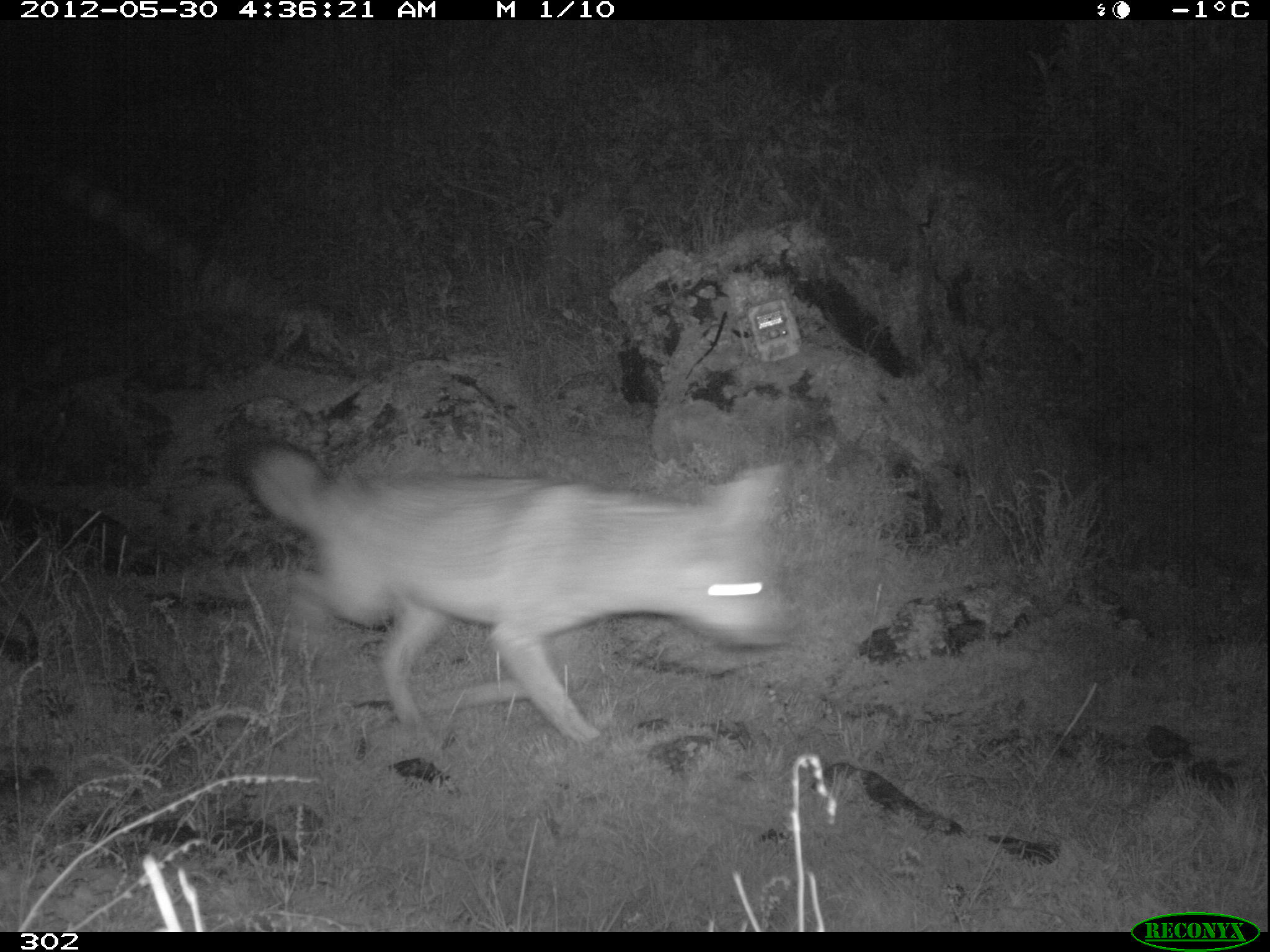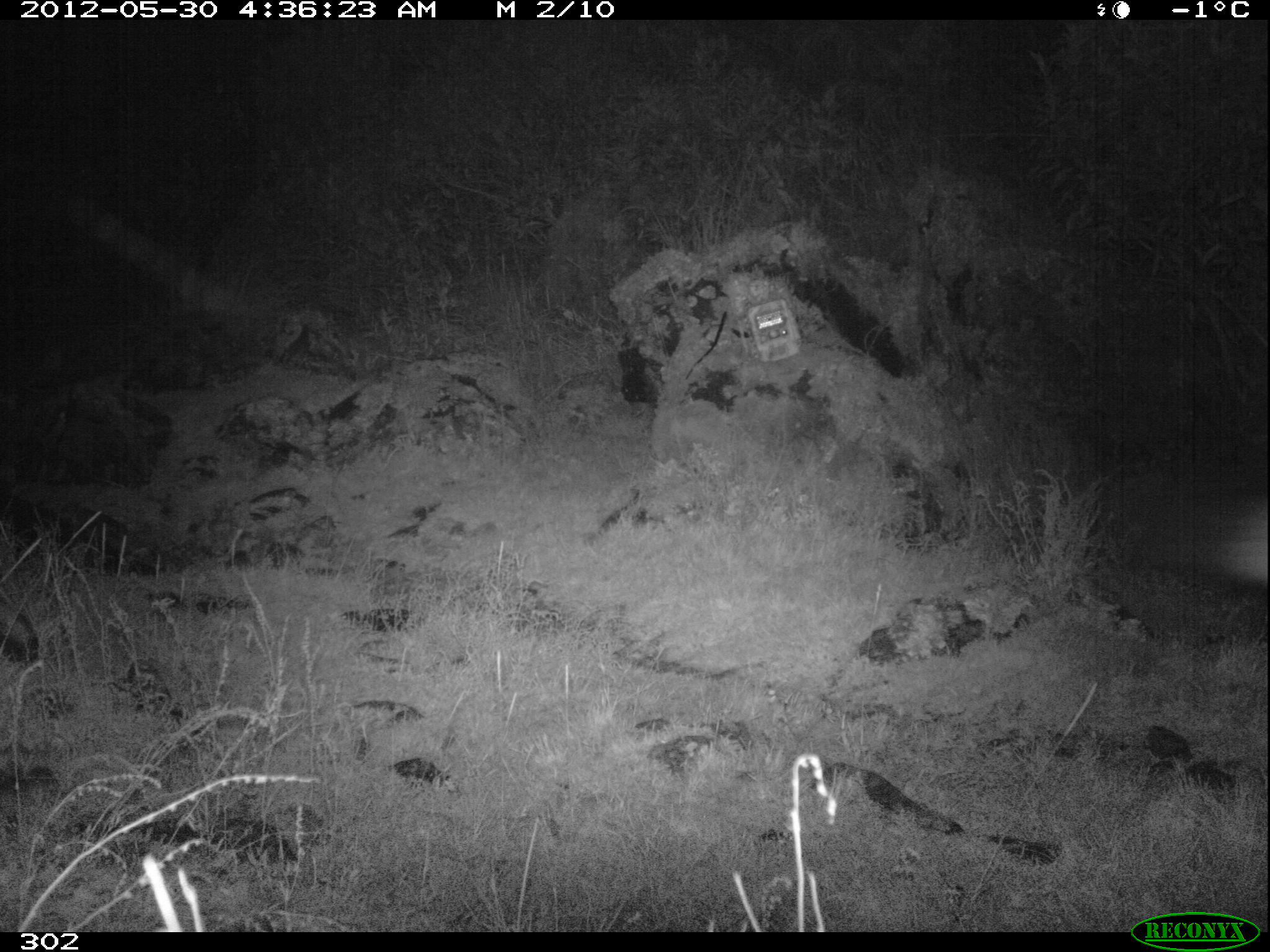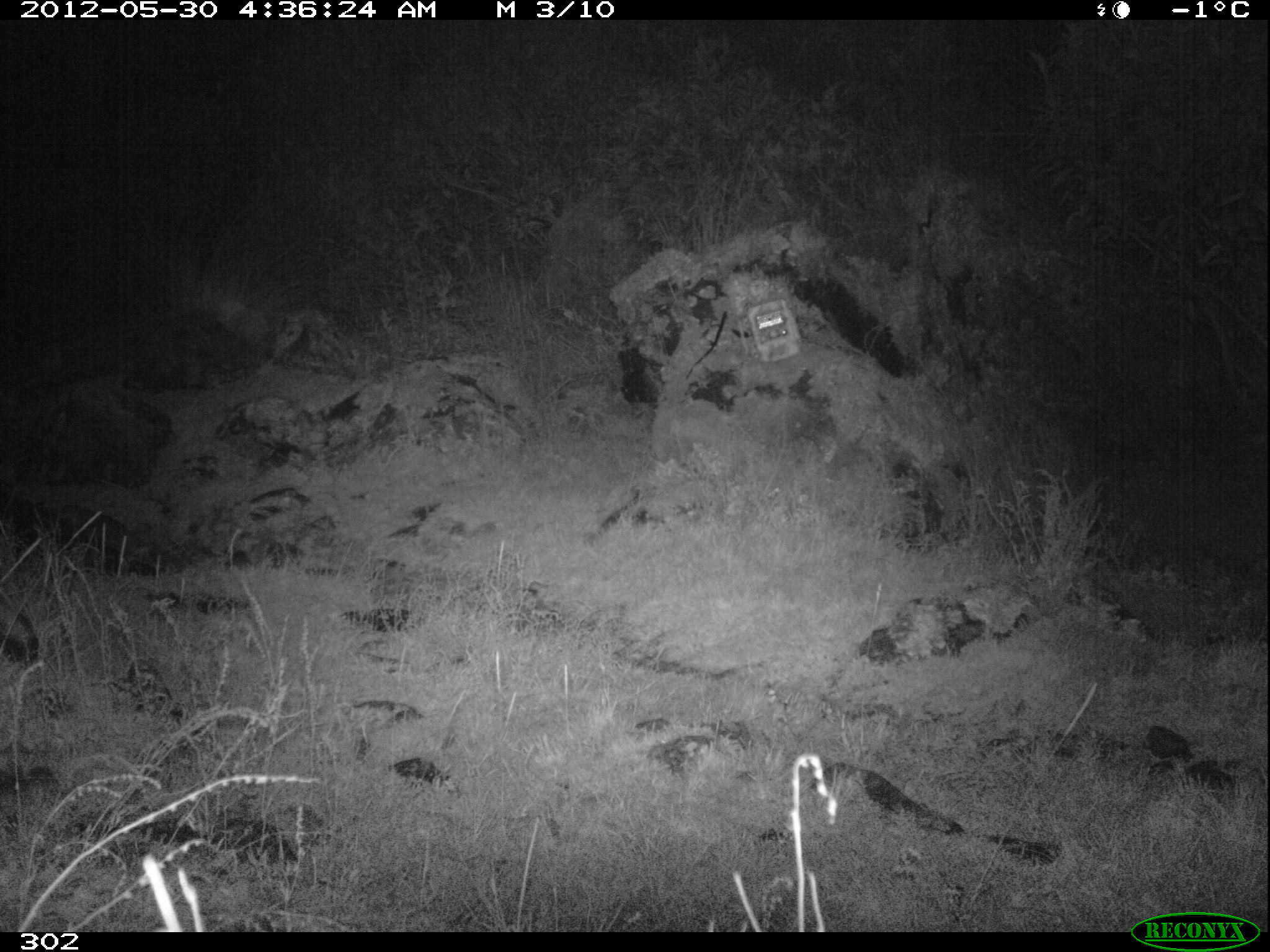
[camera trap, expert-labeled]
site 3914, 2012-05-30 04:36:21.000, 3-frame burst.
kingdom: Animalia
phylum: Chordata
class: Mammalia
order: Carnivora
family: Canidae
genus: Lycalopex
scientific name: Lycalopex culpaeus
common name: culpeo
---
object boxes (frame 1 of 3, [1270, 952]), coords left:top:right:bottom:
lycalopex culpaeus: 224:440:793:742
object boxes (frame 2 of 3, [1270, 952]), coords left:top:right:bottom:
lycalopex culpaeus: 1212:481:1270:588